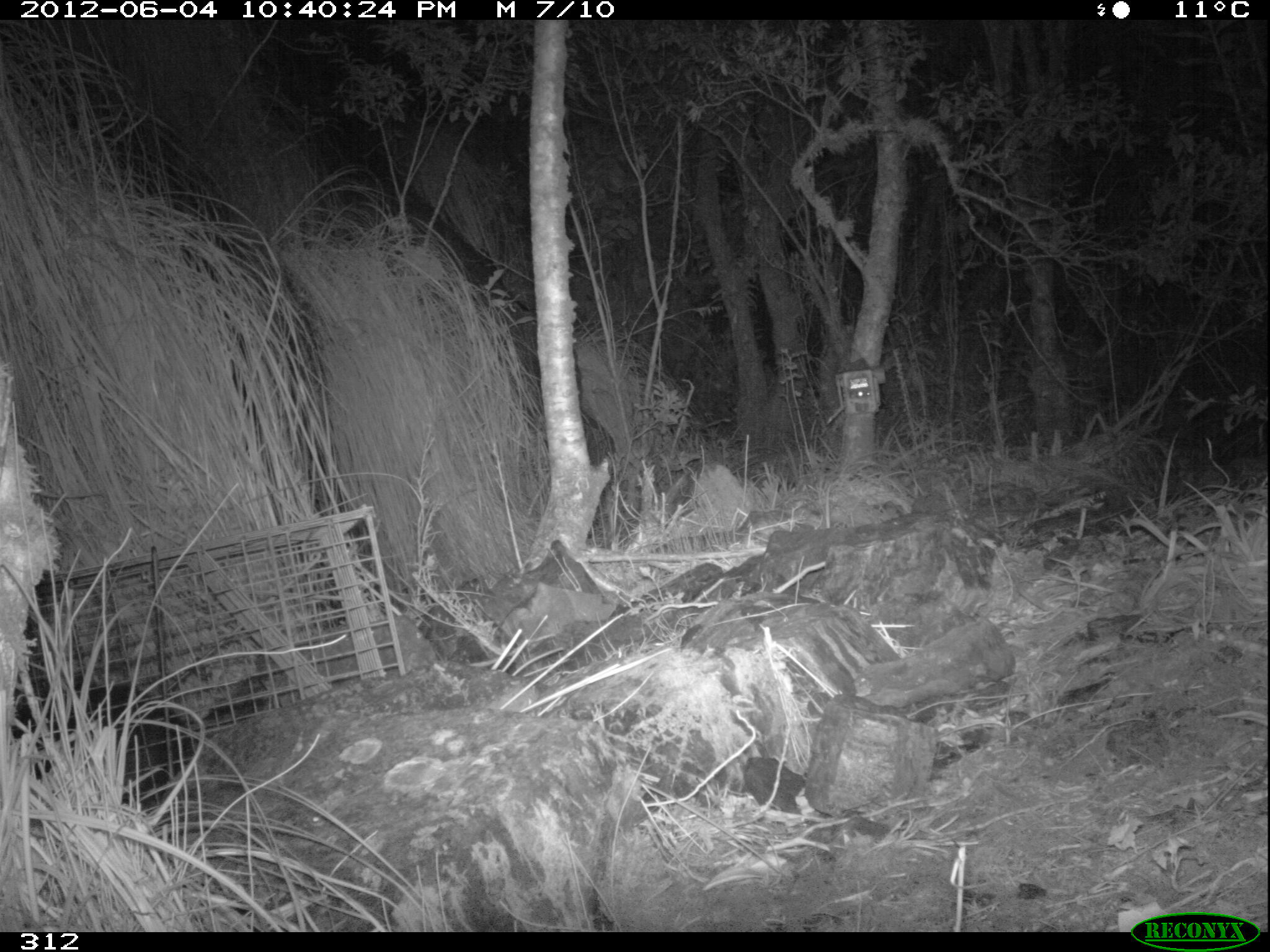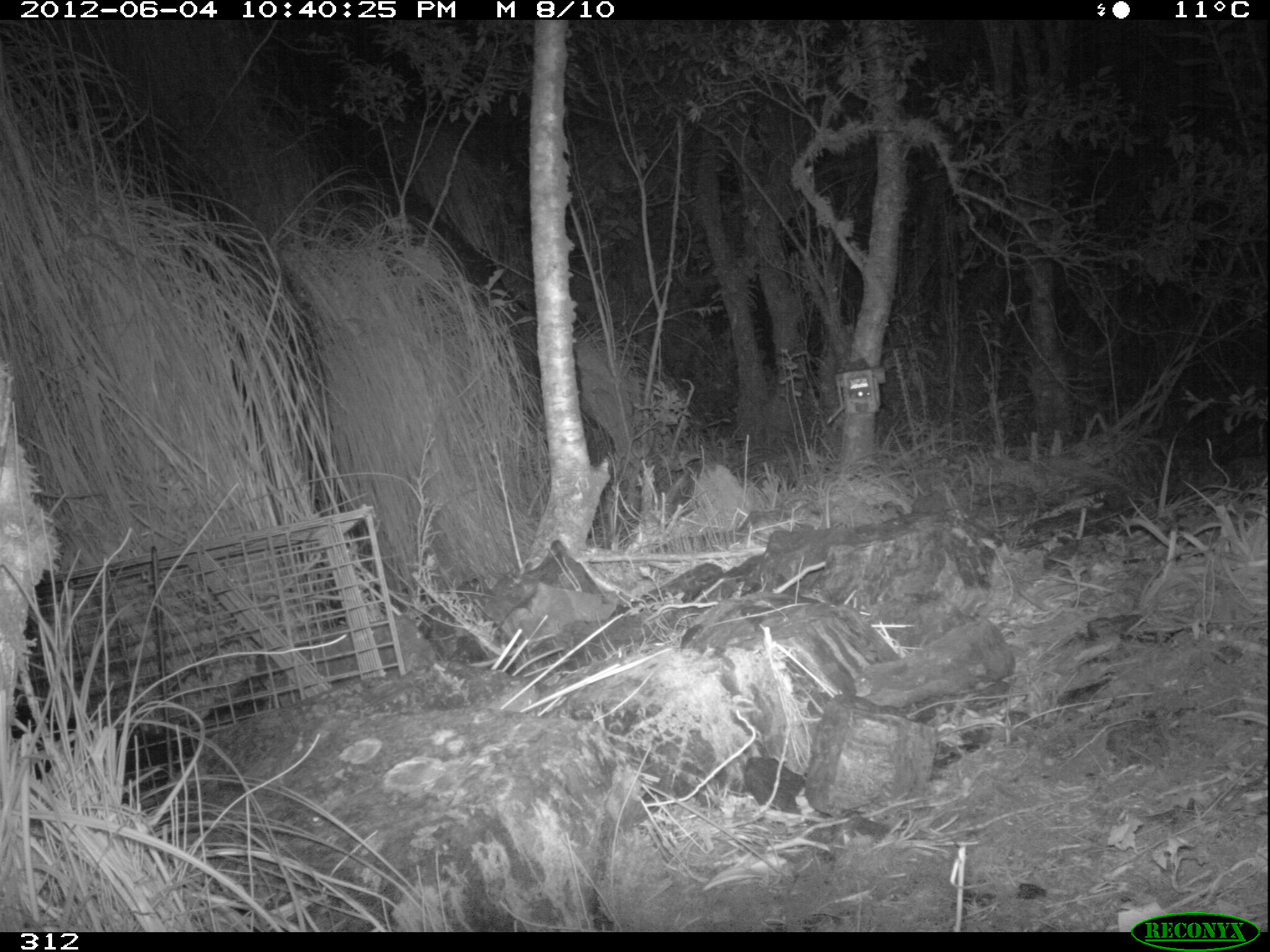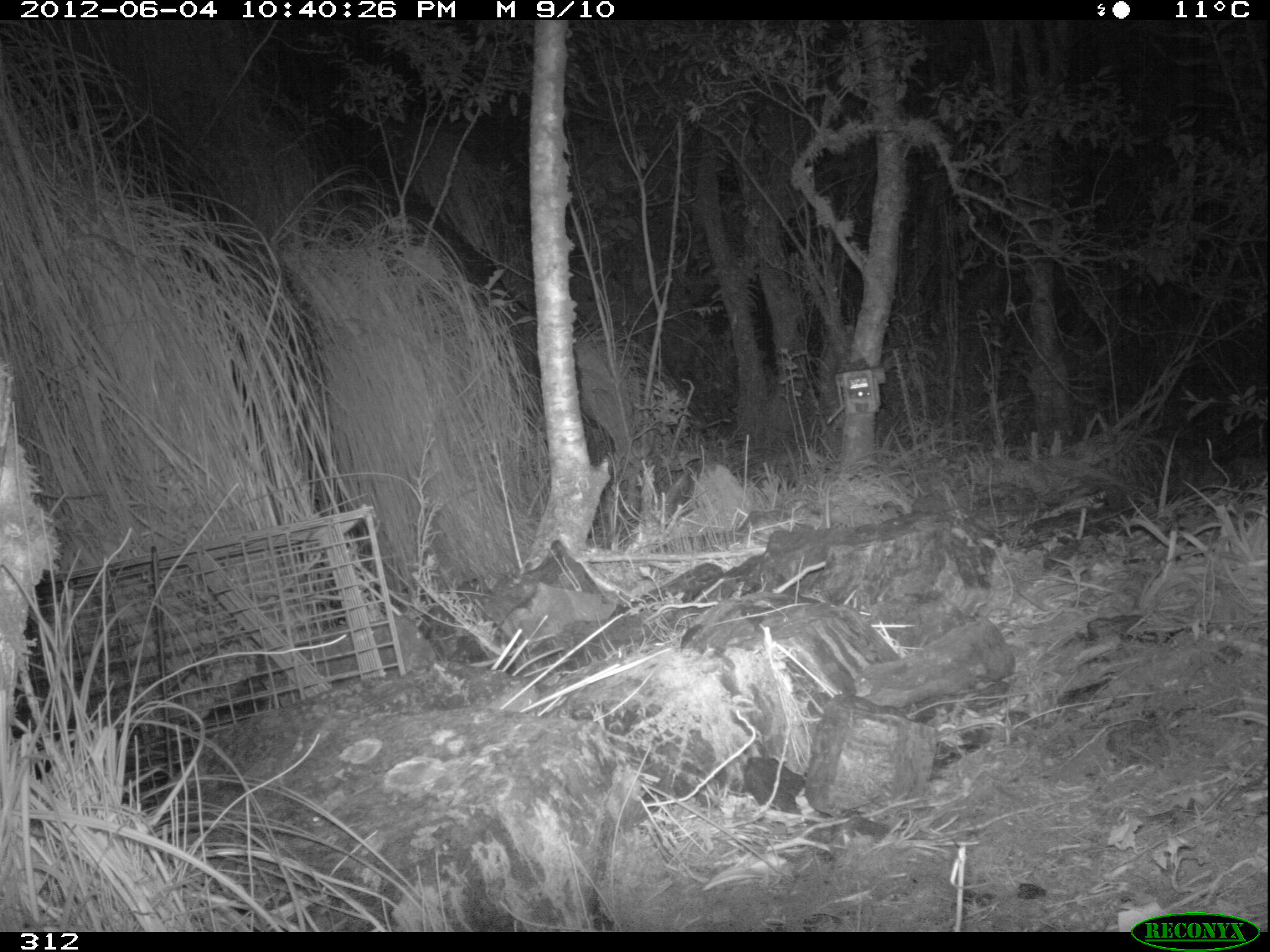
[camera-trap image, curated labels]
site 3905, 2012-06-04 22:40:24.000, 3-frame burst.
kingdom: Animalia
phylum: Chordata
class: Mammalia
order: Didelphimorphia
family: Didelphidae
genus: Didelphis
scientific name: Didelphis pernigra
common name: andean white-eared opossum